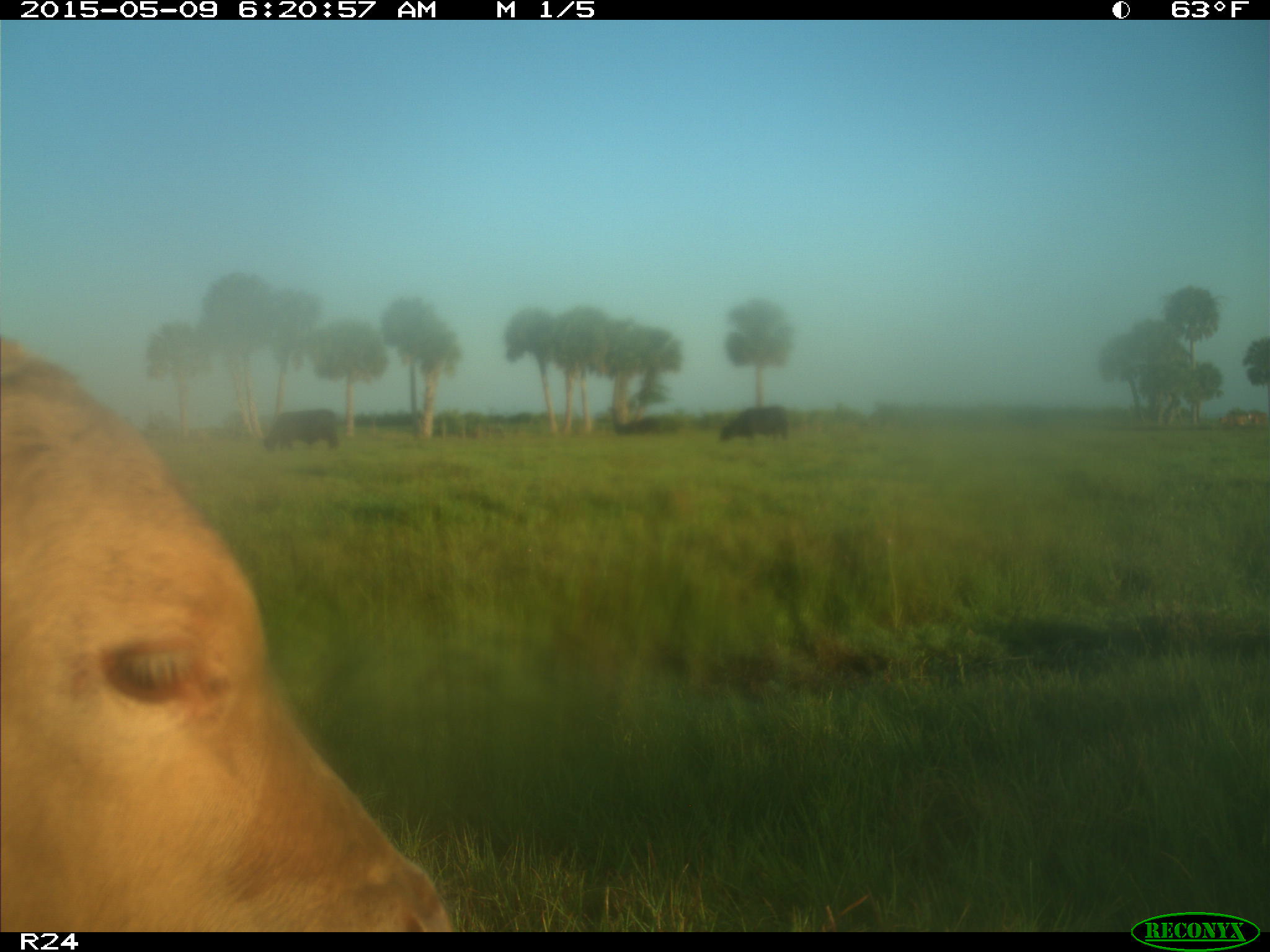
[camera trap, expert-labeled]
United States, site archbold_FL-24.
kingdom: Animalia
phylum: Chordata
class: Mammalia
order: Artiodactyla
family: Bovidae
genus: Bos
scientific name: Bos taurus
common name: domestic cow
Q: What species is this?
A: Bos taurus (domestic cow).